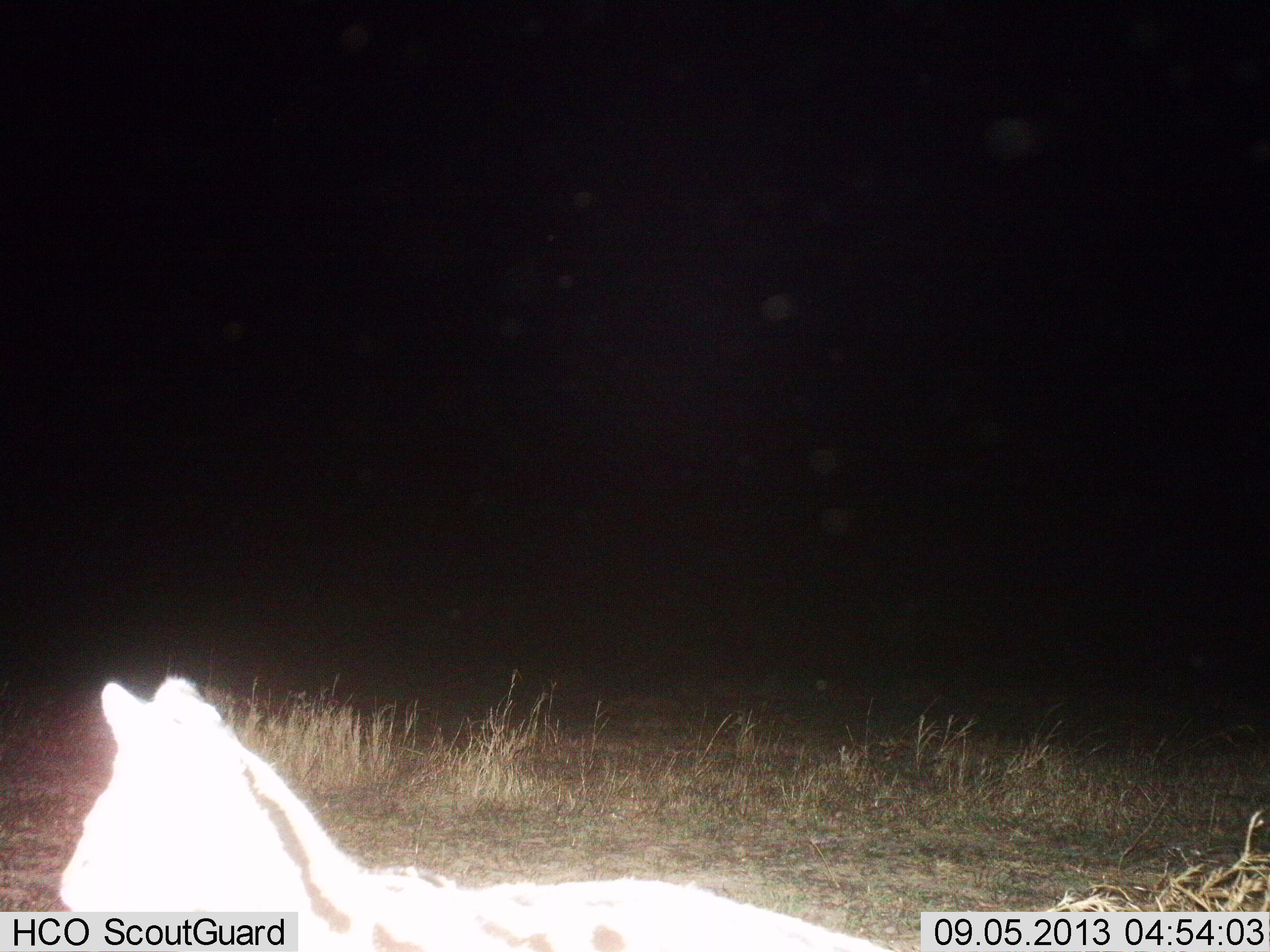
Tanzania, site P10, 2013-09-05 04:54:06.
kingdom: Animalia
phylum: Chordata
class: Mammalia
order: Carnivora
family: Felidae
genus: Leptailurus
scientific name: Leptailurus serval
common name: serval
Serval (Leptailurus serval), count 1. Behavior (volunteer vote fractions): standing 77%, resting 15%, moving 8%, interacting 0%. Young present (vote fraction): 0%. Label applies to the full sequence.